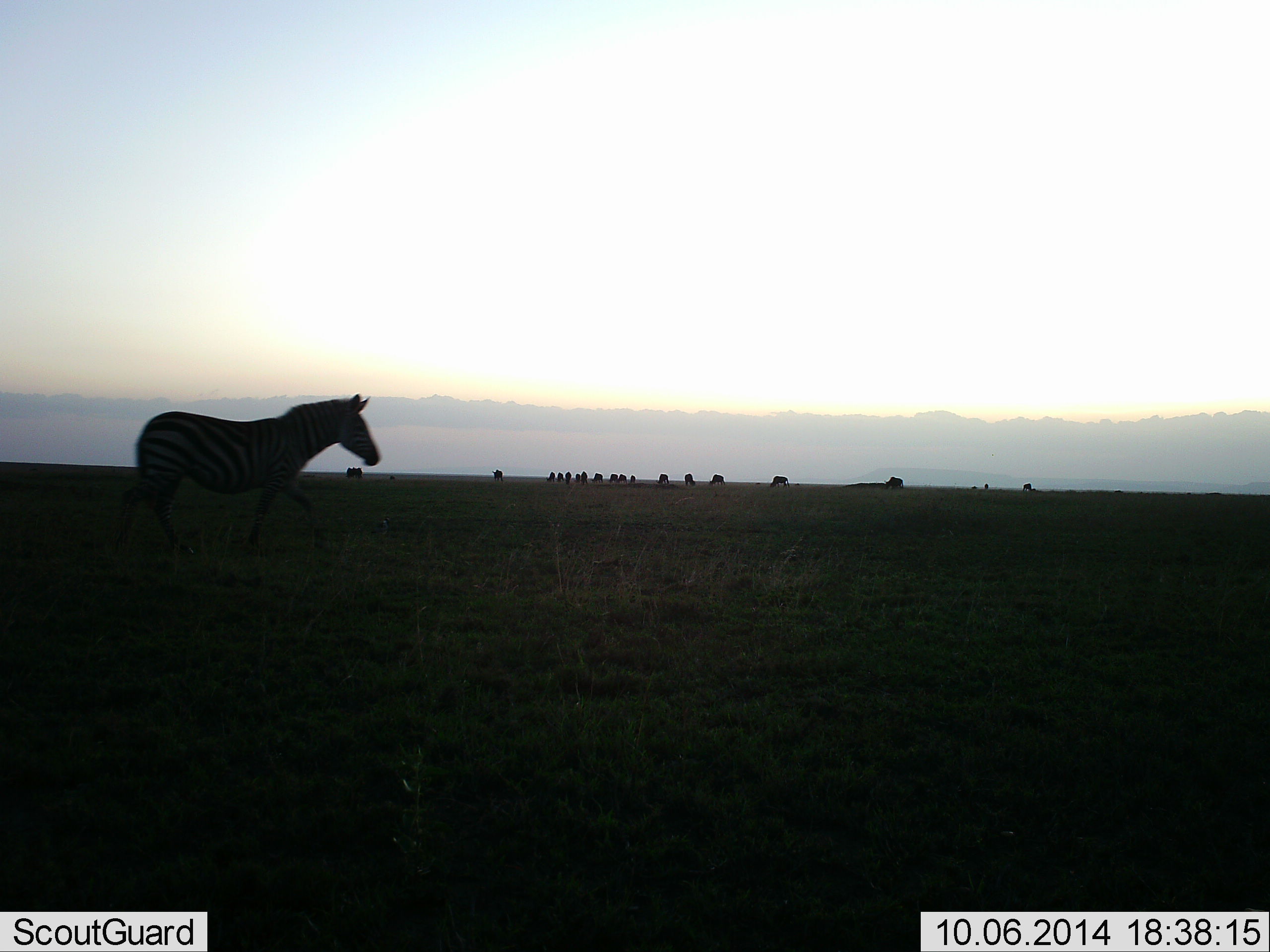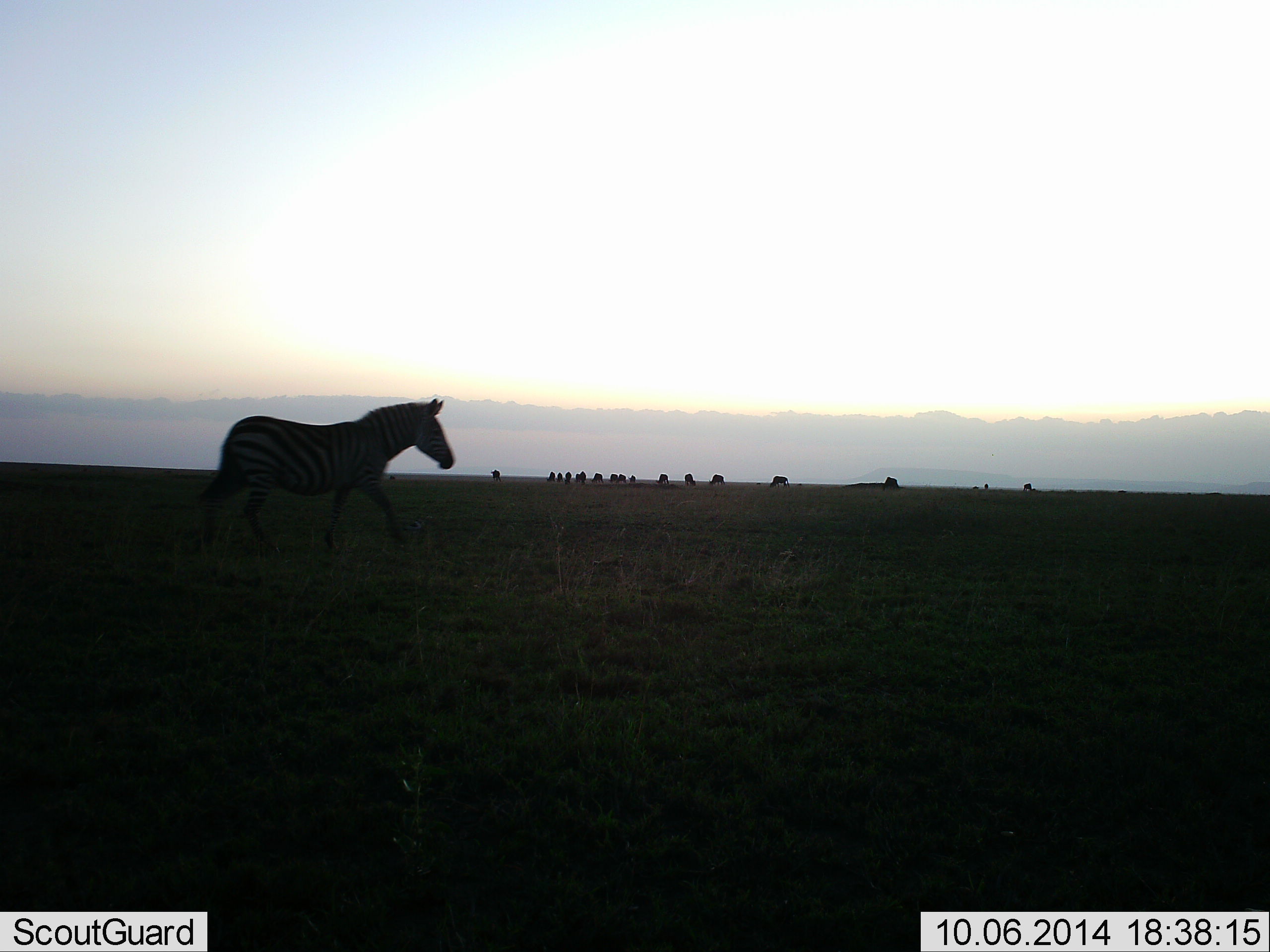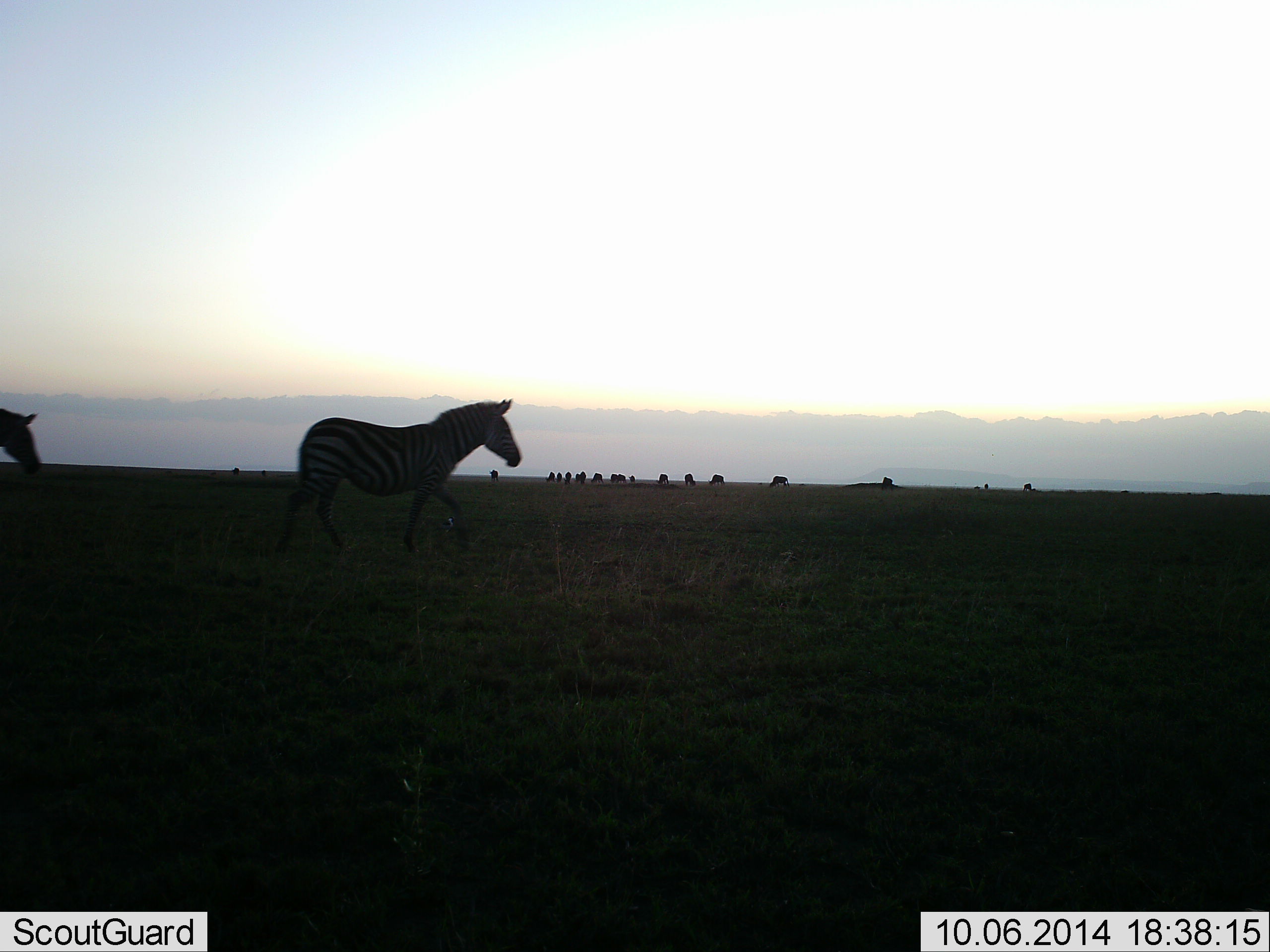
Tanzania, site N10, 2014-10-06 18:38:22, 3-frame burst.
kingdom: Animalia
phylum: Chordata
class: Mammalia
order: Perissodactyla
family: Equidae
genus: Equus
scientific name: Equus quagga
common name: plains zebra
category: zebra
Zebra (plains zebra) (Equus quagga), count 2. Behavior (volunteer vote fractions): standing 8%, resting 0%, moving 100%, interacting 0%. Young present (vote fraction): 0%. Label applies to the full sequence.